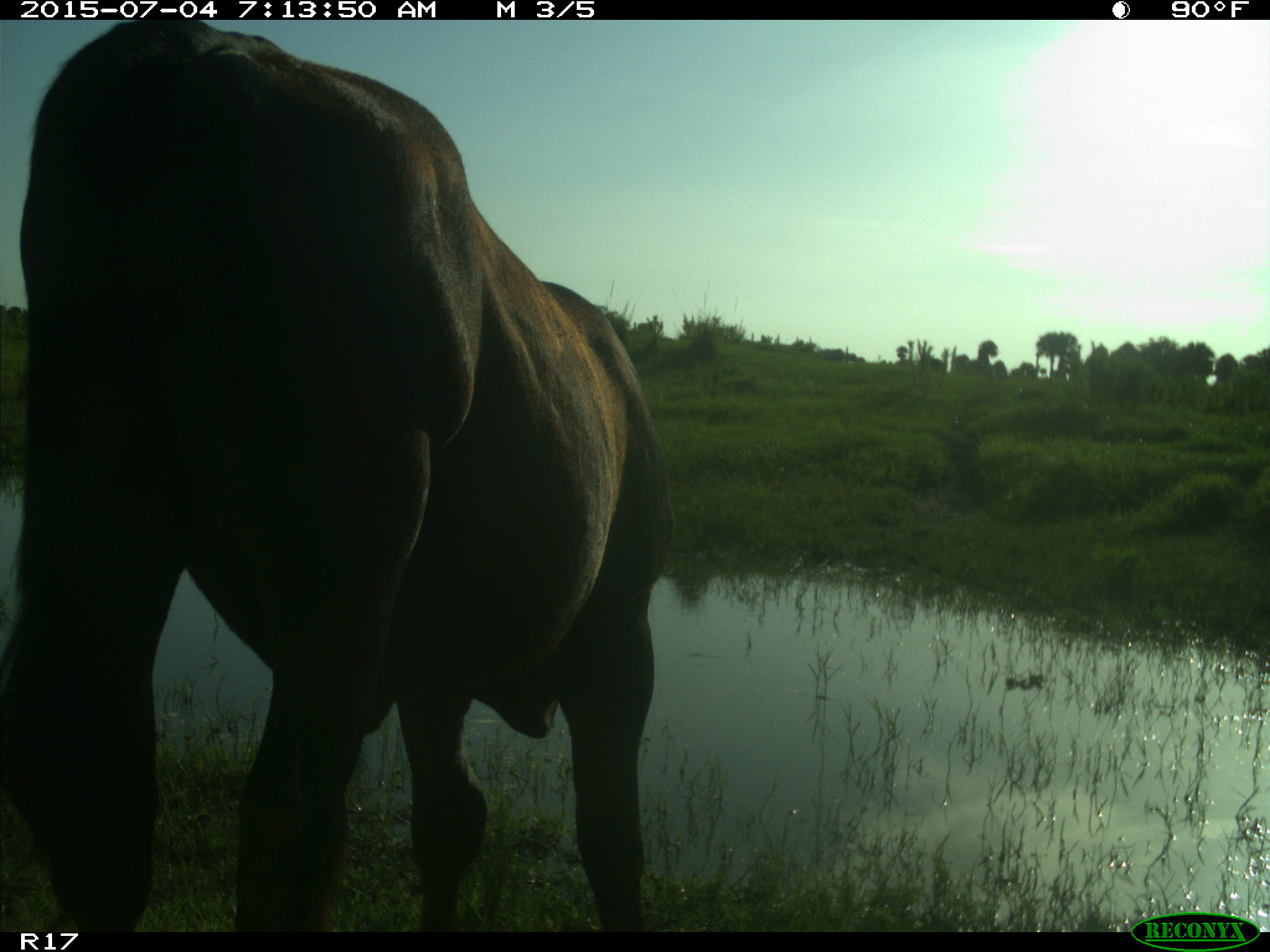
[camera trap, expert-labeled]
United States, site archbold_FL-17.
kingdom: Animalia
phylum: Chordata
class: Mammalia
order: Artiodactyla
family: Bovidae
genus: Bos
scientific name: Bos taurus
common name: domestic cow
Bos taurus (domestic cow).